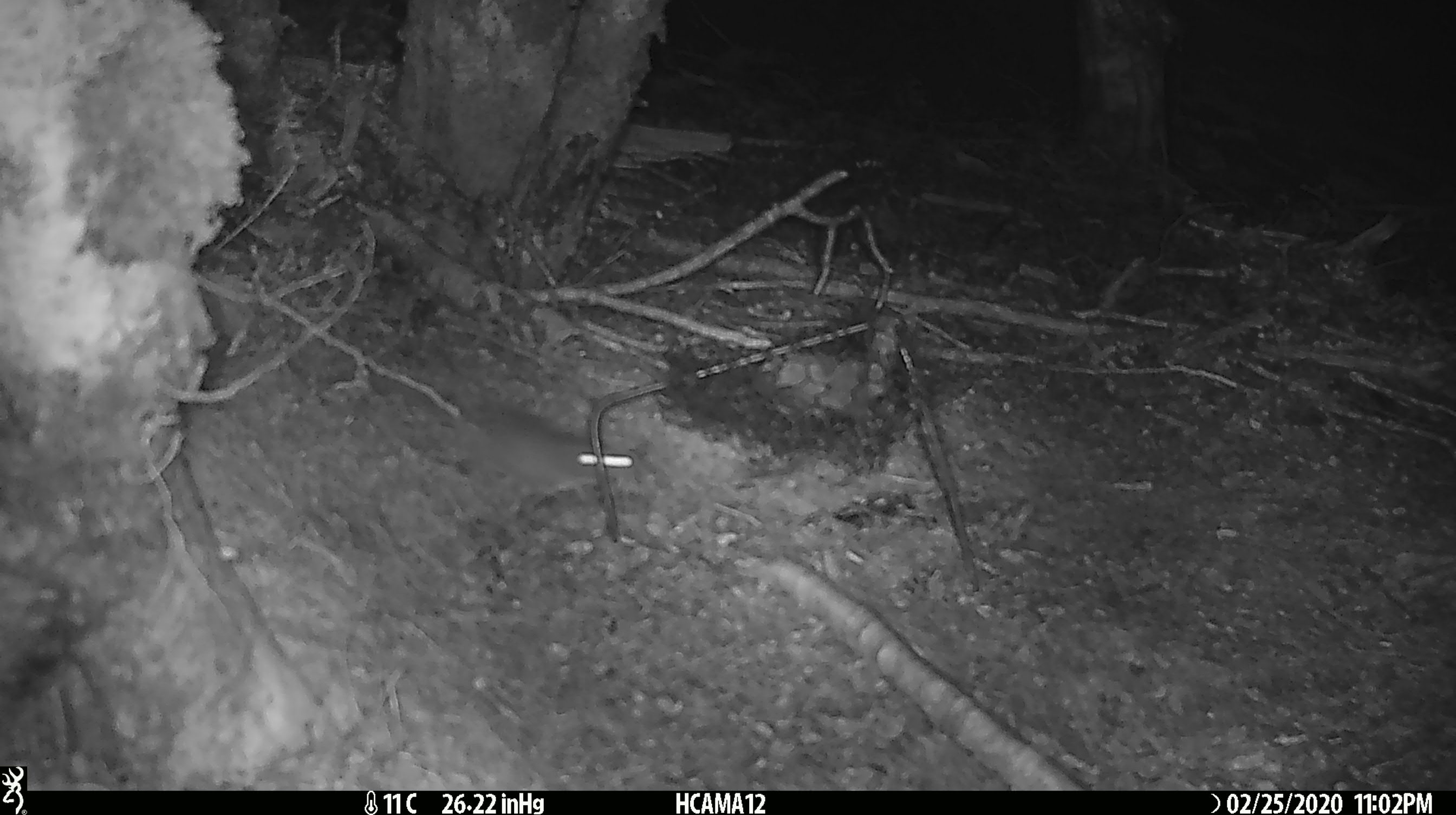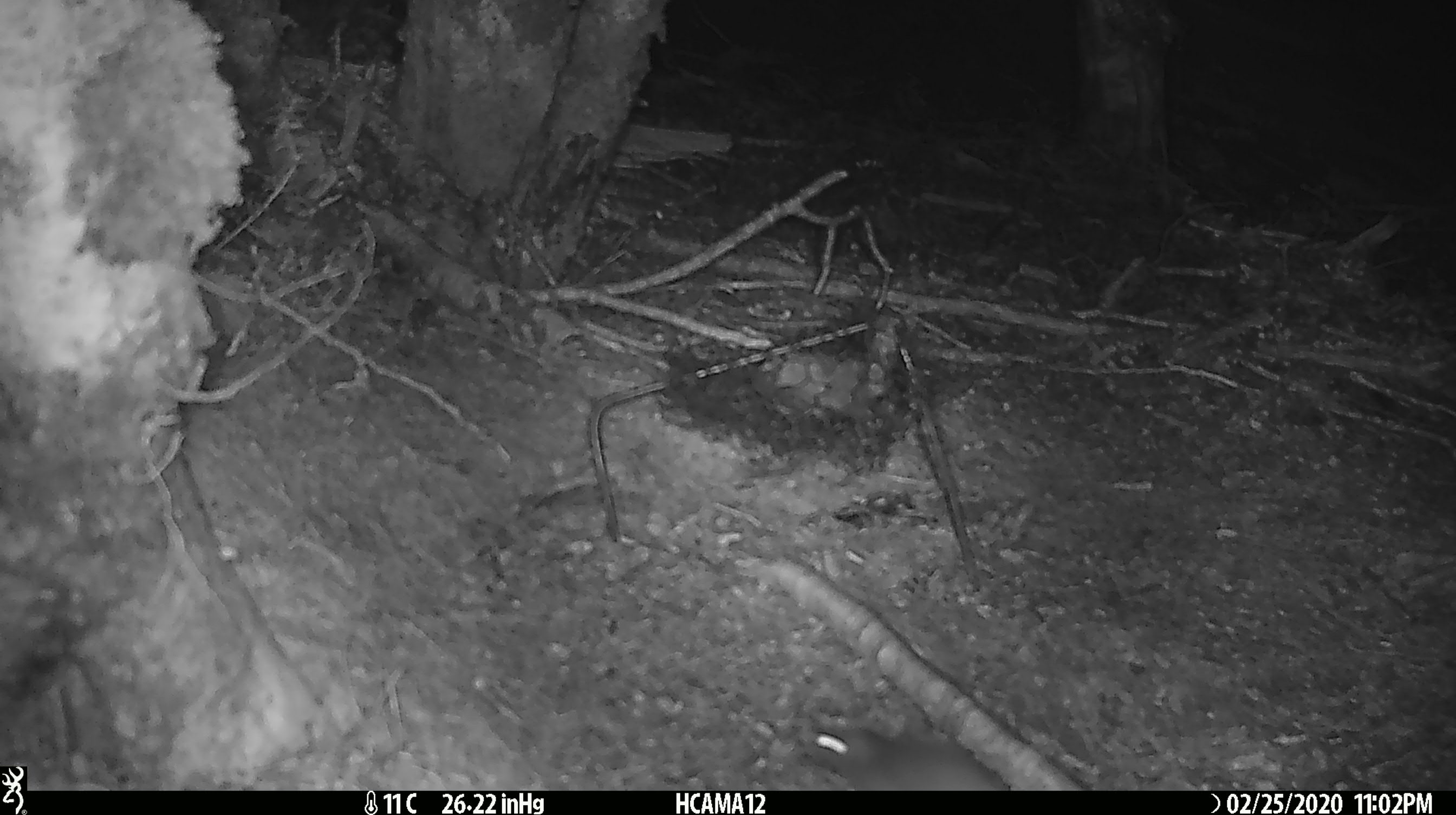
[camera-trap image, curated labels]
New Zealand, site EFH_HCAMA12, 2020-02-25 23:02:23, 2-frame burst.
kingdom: Animalia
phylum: Chordata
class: Mammalia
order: Rodentia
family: Muridae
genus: Mus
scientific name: Mus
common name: mouse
Mouse (Mus).